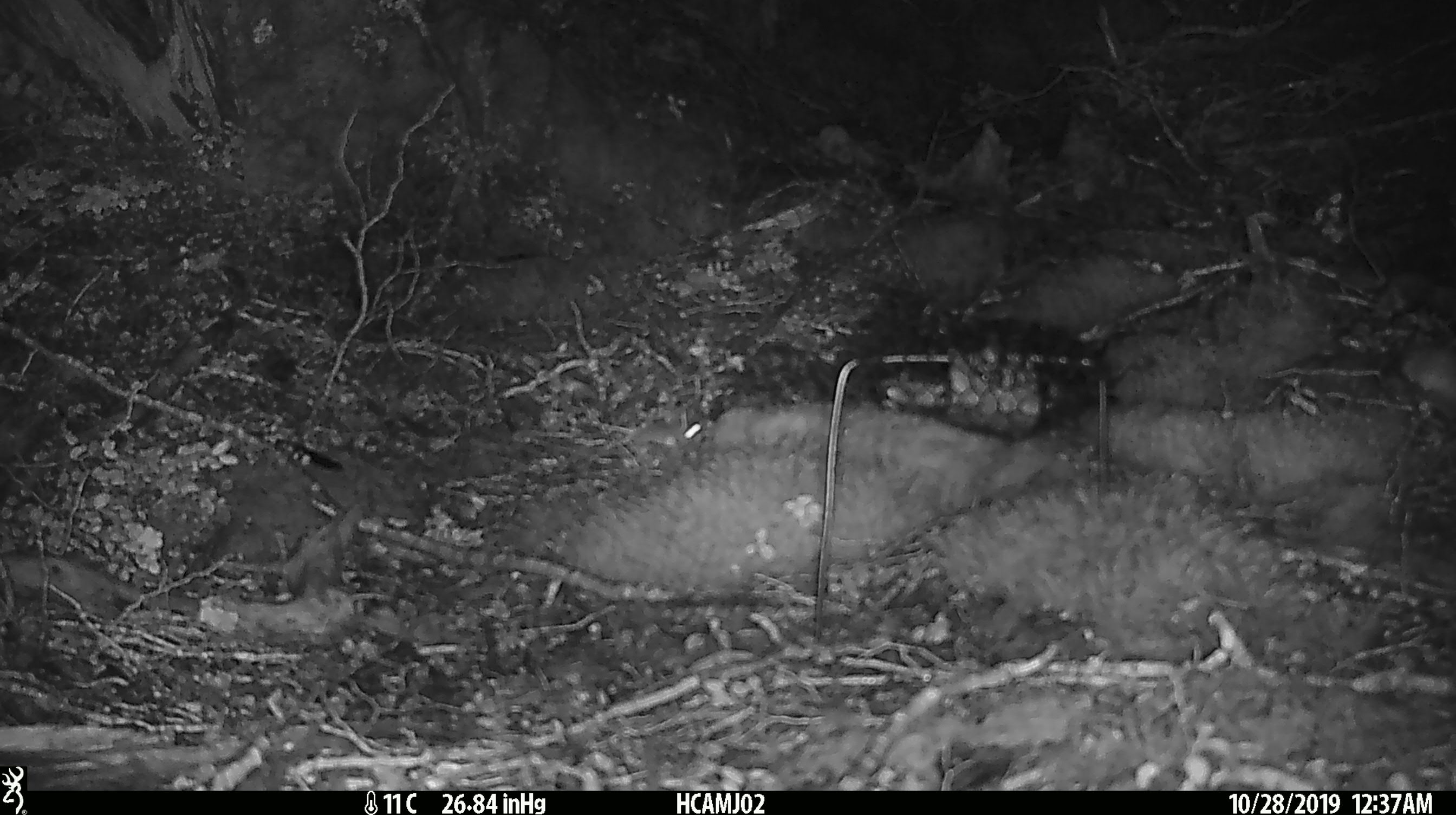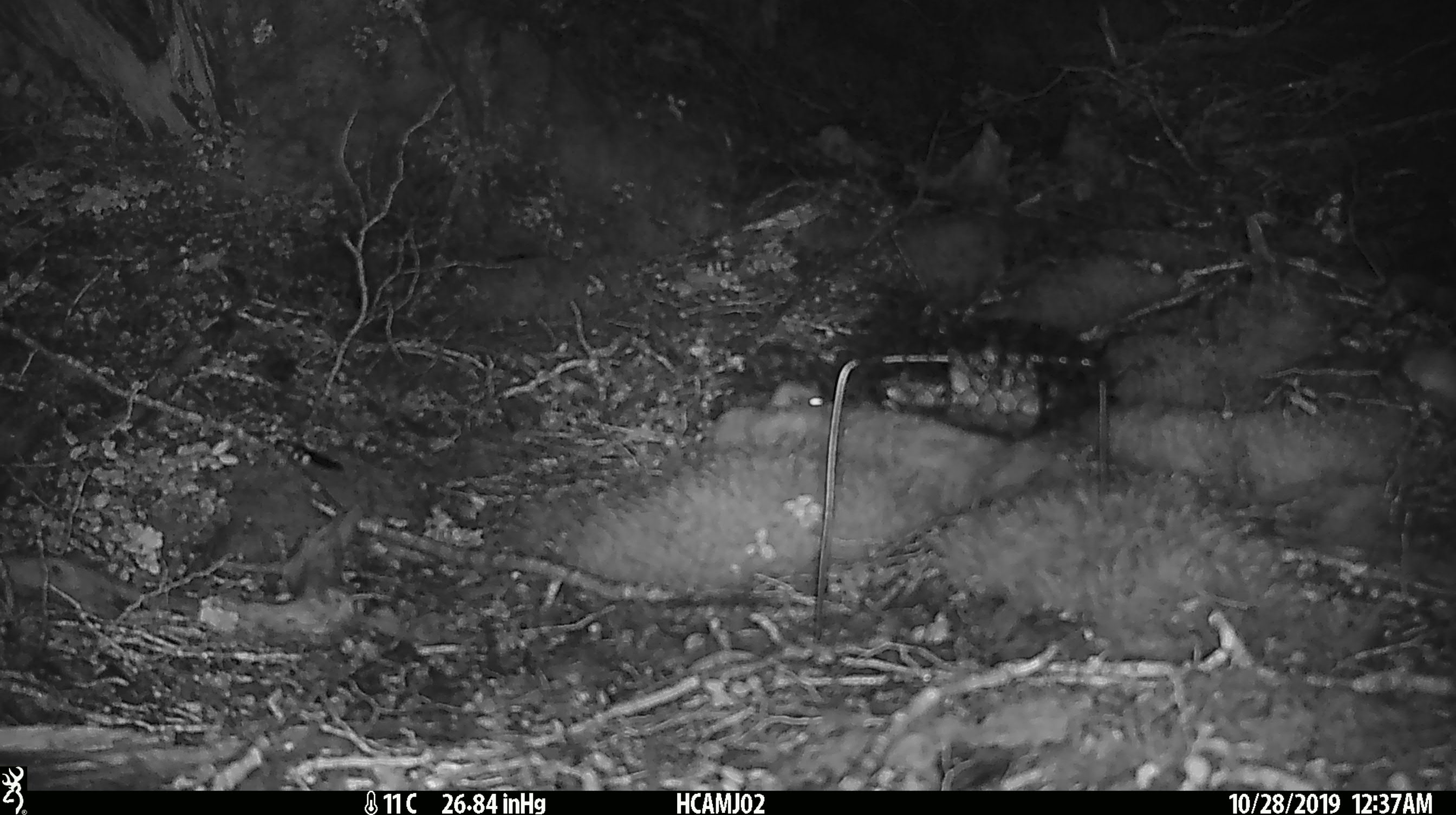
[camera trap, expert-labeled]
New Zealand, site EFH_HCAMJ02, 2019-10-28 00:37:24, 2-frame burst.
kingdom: Animalia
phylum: Chordata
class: Mammalia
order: Rodentia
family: Muridae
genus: Mus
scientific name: Mus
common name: mouse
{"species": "mouse (Mus)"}